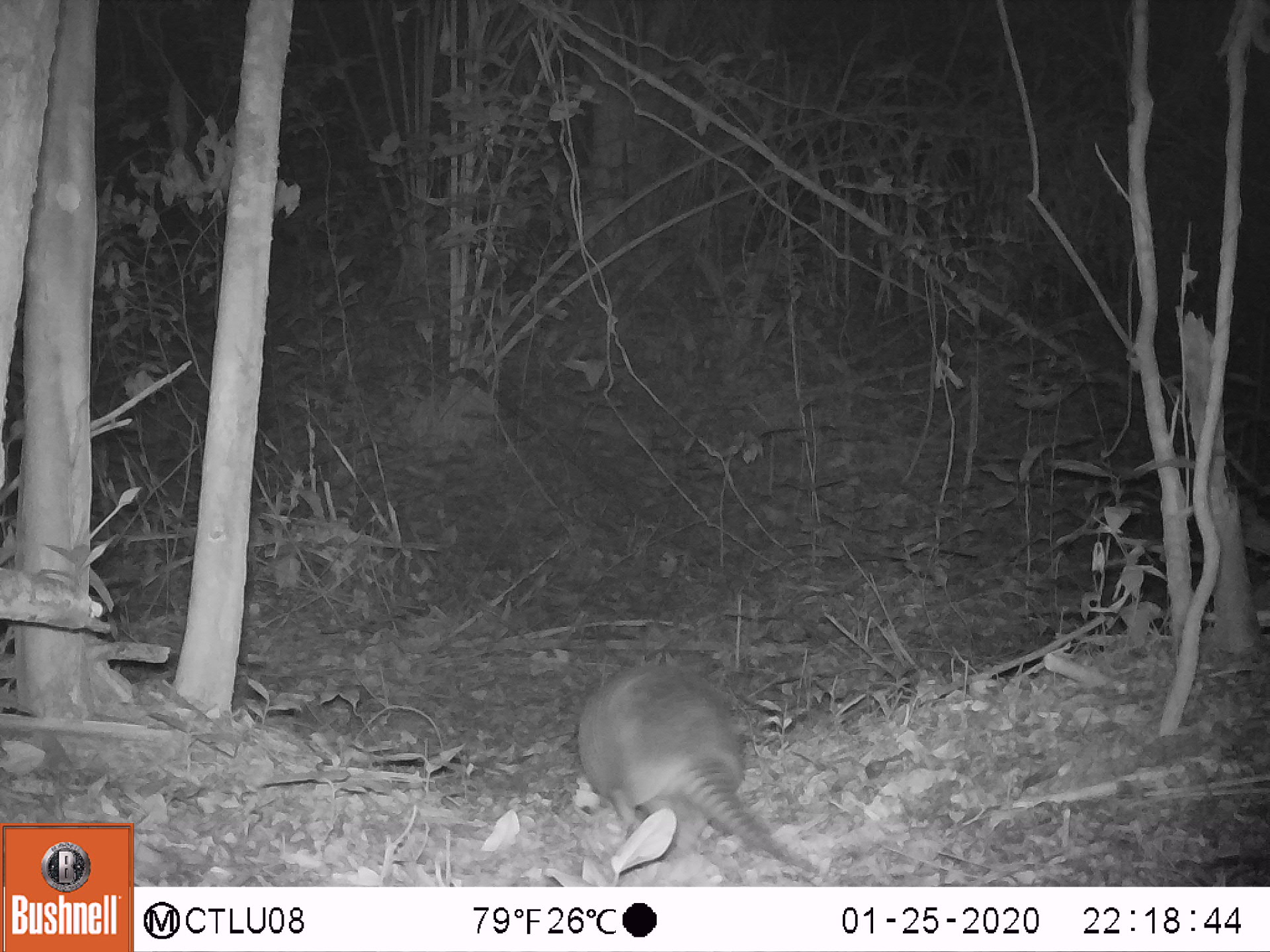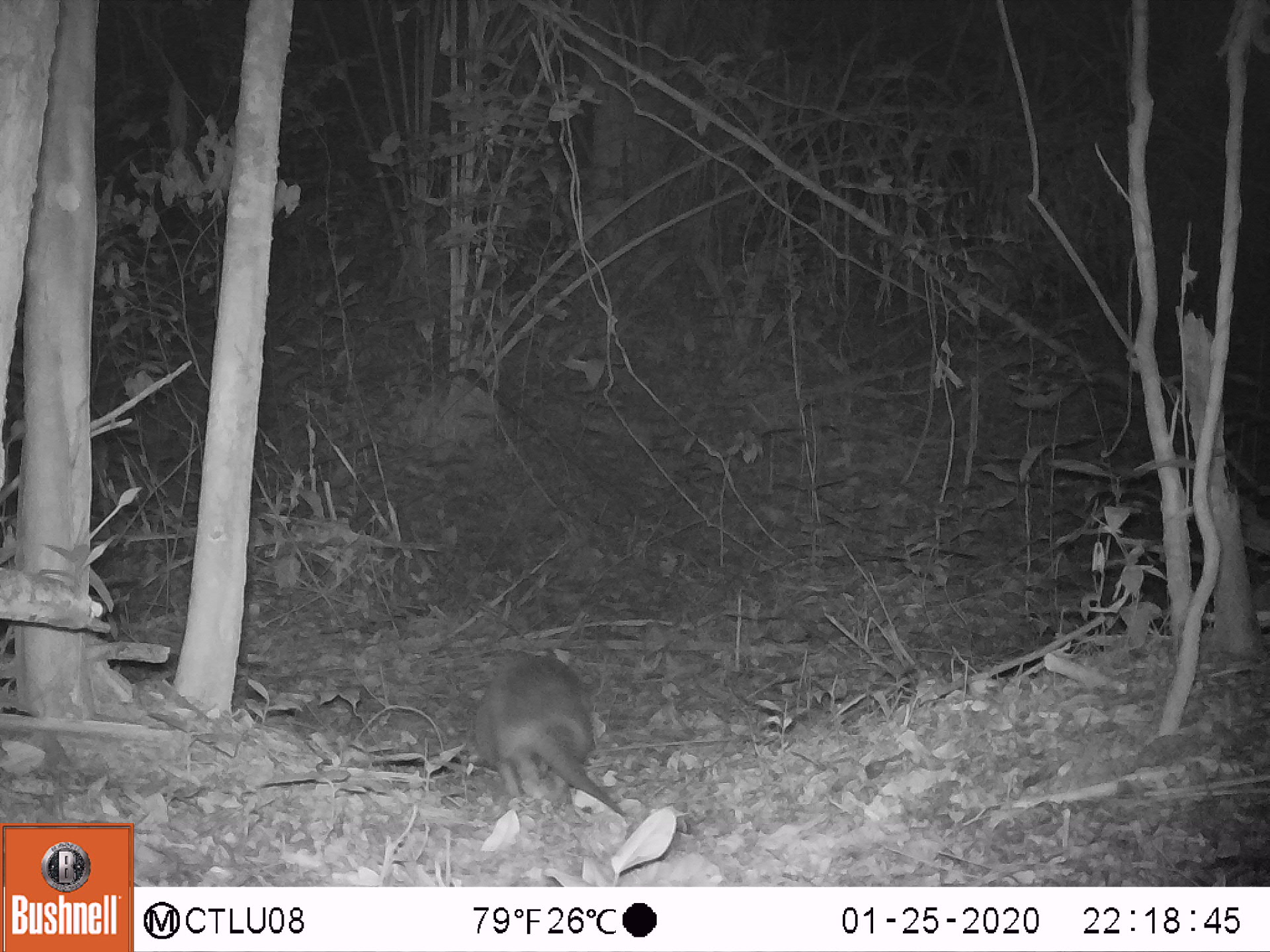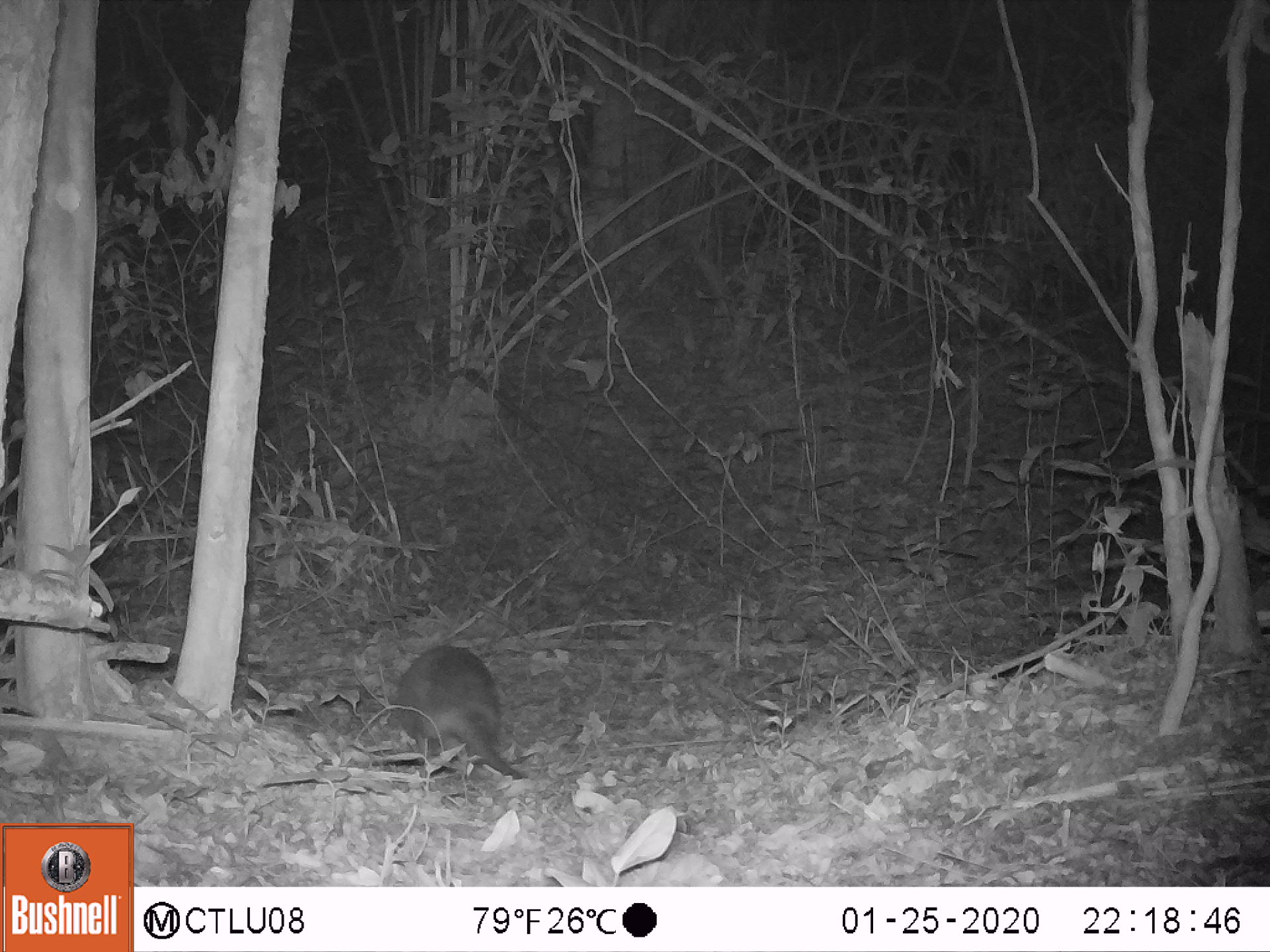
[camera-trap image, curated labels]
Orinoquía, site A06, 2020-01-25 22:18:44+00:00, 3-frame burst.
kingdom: Animalia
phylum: Chordata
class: Mammalia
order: Cingulata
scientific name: Cingulata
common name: armadillo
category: unknown armadillo